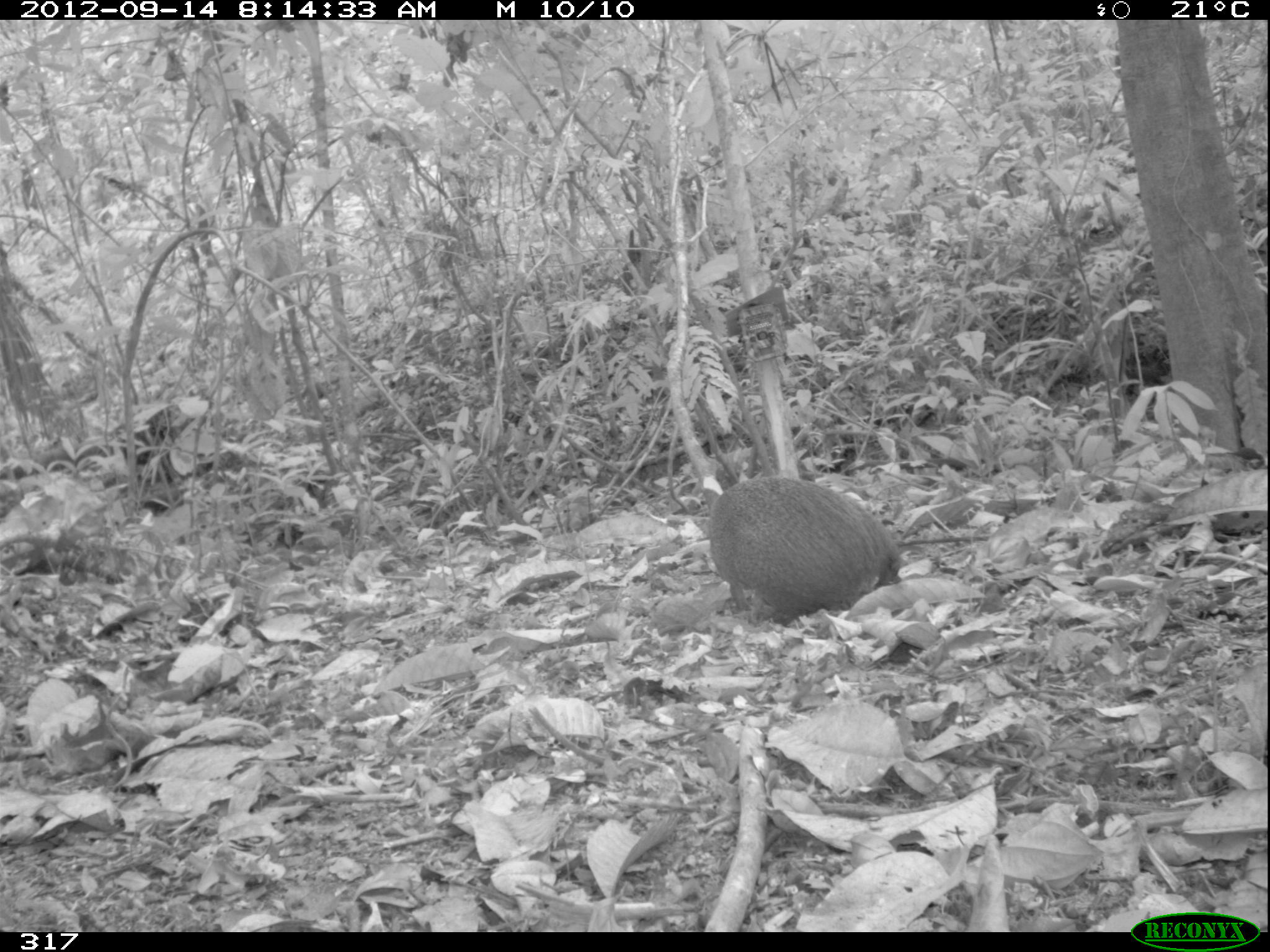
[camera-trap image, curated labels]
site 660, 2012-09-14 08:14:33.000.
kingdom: Animalia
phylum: Chordata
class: Mammalia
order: Rodentia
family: Dasyproctidae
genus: Dasyprocta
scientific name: Dasyprocta punctata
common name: central american agouti